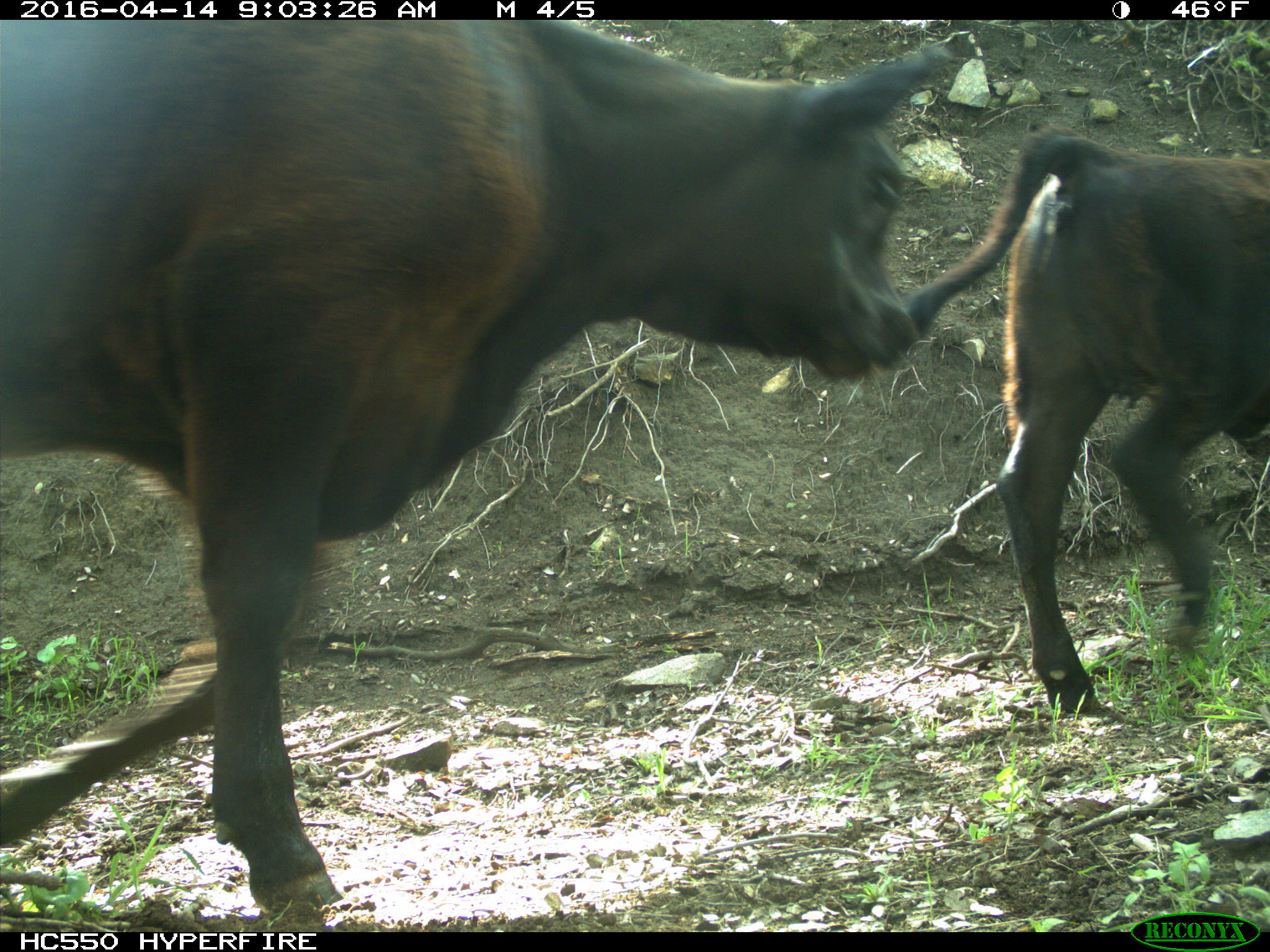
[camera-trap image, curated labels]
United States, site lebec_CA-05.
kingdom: Animalia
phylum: Chordata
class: Mammalia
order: Artiodactyla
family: Bovidae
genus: Bos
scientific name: Bos taurus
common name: domestic cow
Bos taurus (domestic cow).